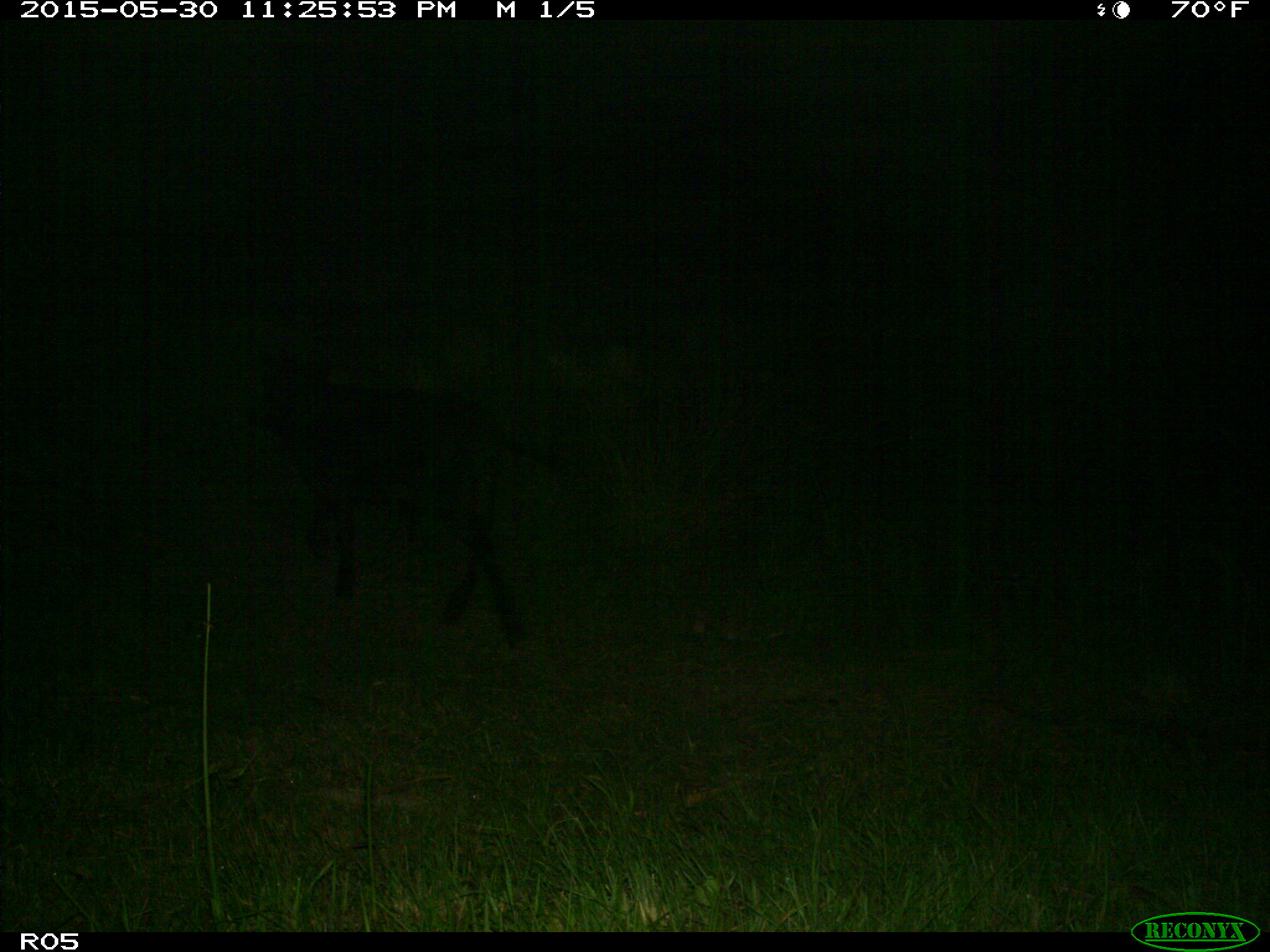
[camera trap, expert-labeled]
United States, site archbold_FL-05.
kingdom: Animalia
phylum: Chordata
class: Mammalia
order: Artiodactyla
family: Bovidae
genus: Bos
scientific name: Bos taurus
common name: domestic cow